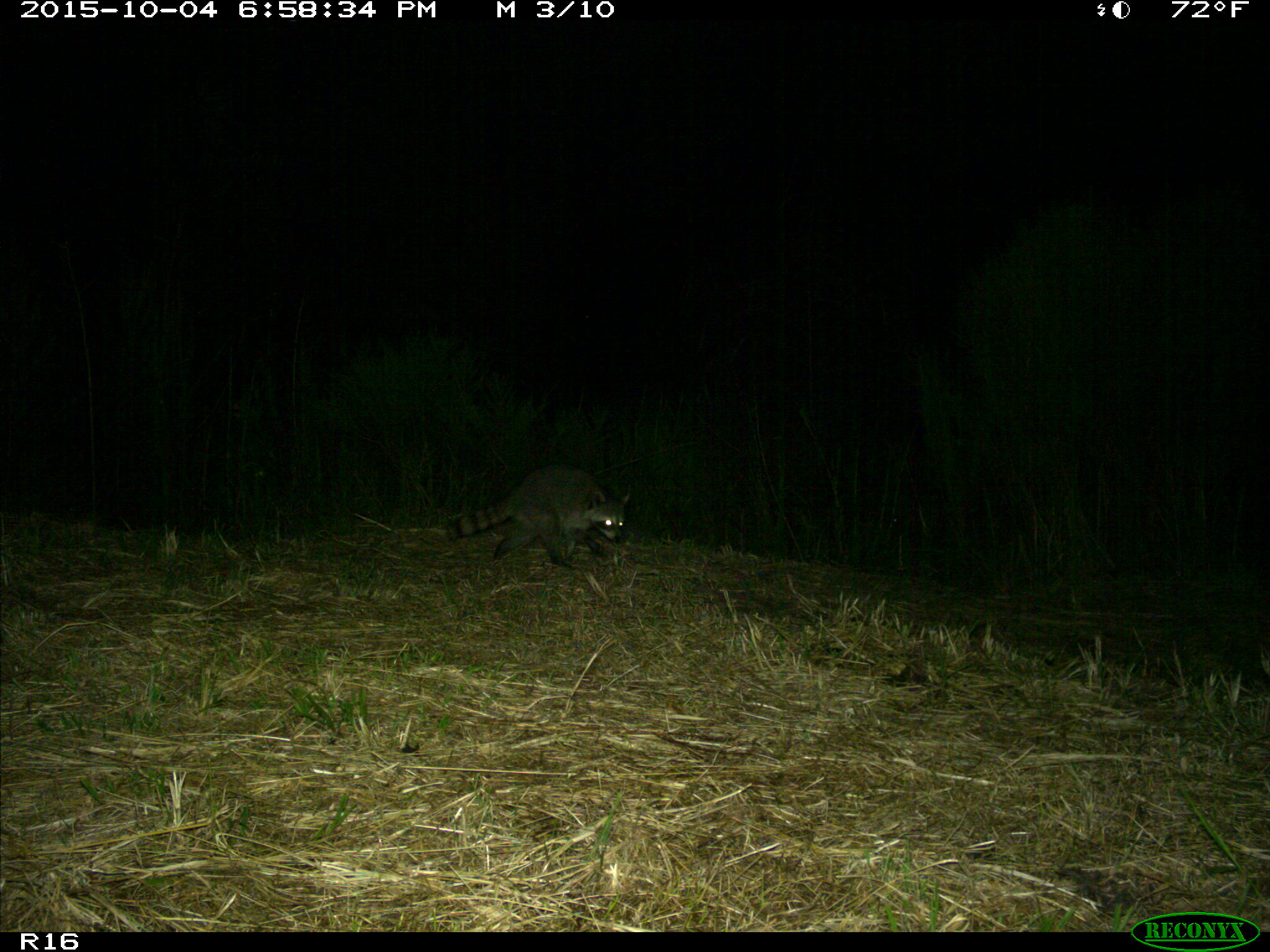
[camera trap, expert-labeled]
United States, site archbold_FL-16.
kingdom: Animalia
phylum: Chordata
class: Mammalia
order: Carnivora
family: Procyonidae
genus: Procyon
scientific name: Procyon lotor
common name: common raccoon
Procyon lotor (common raccoon).